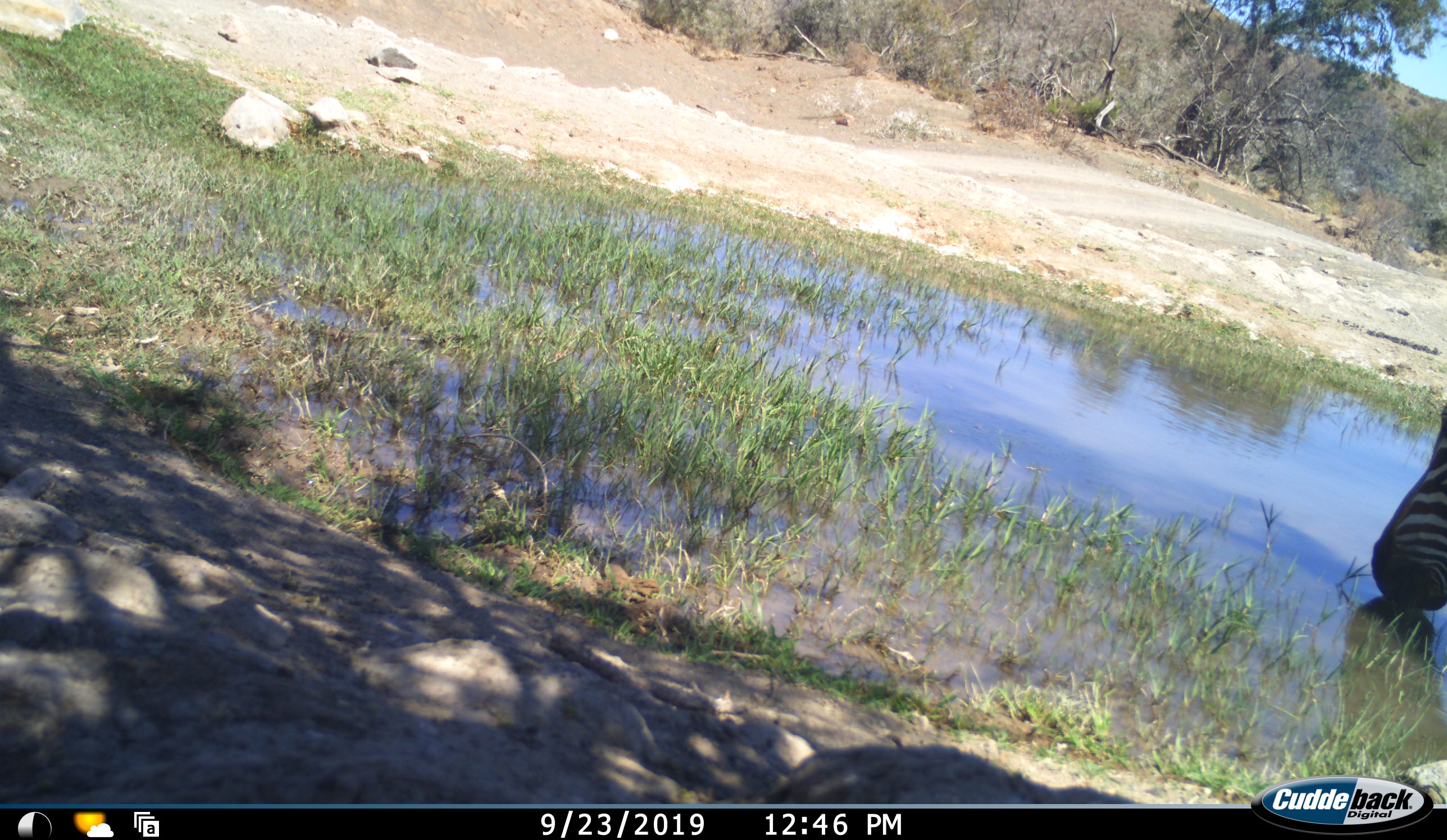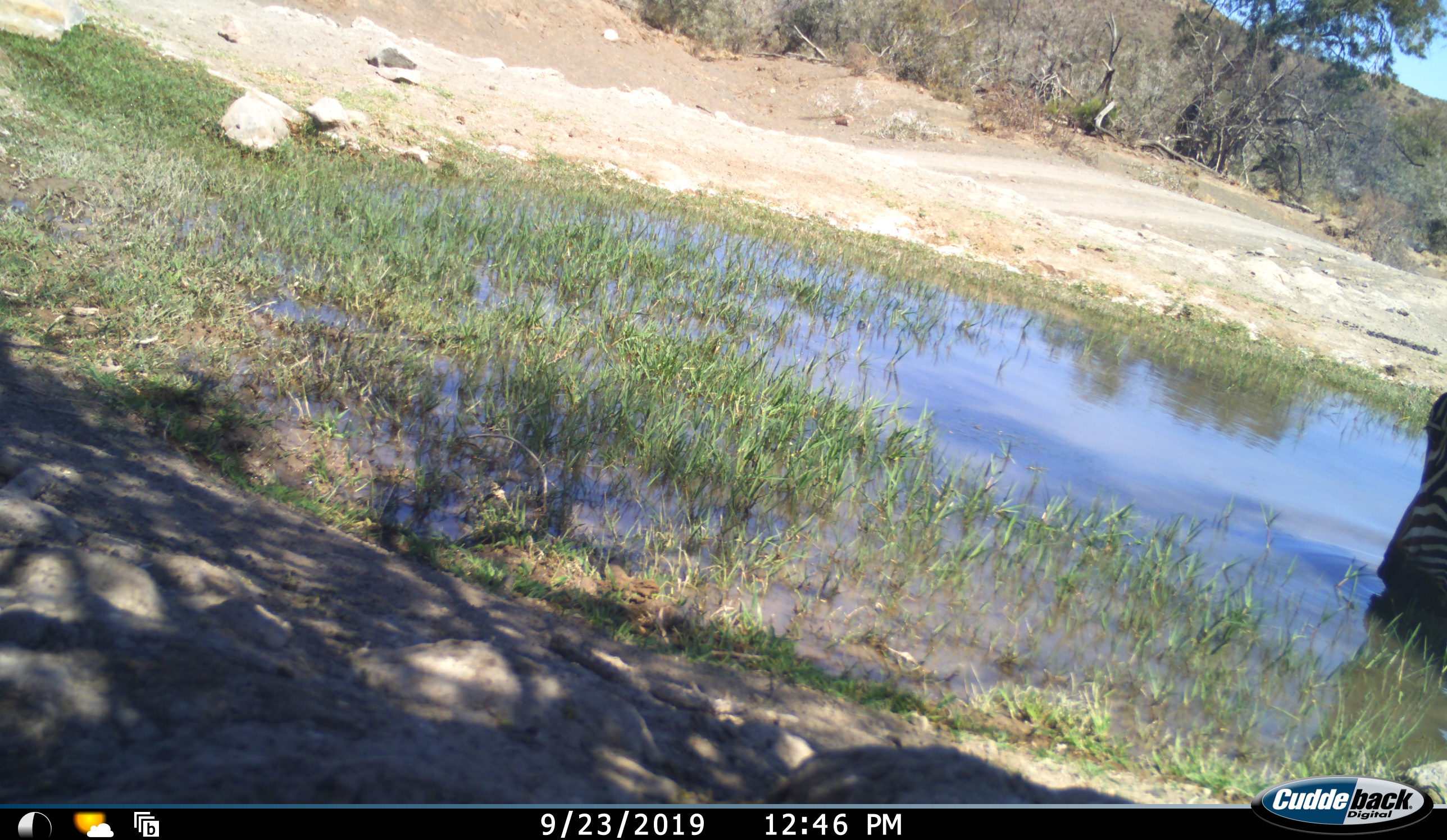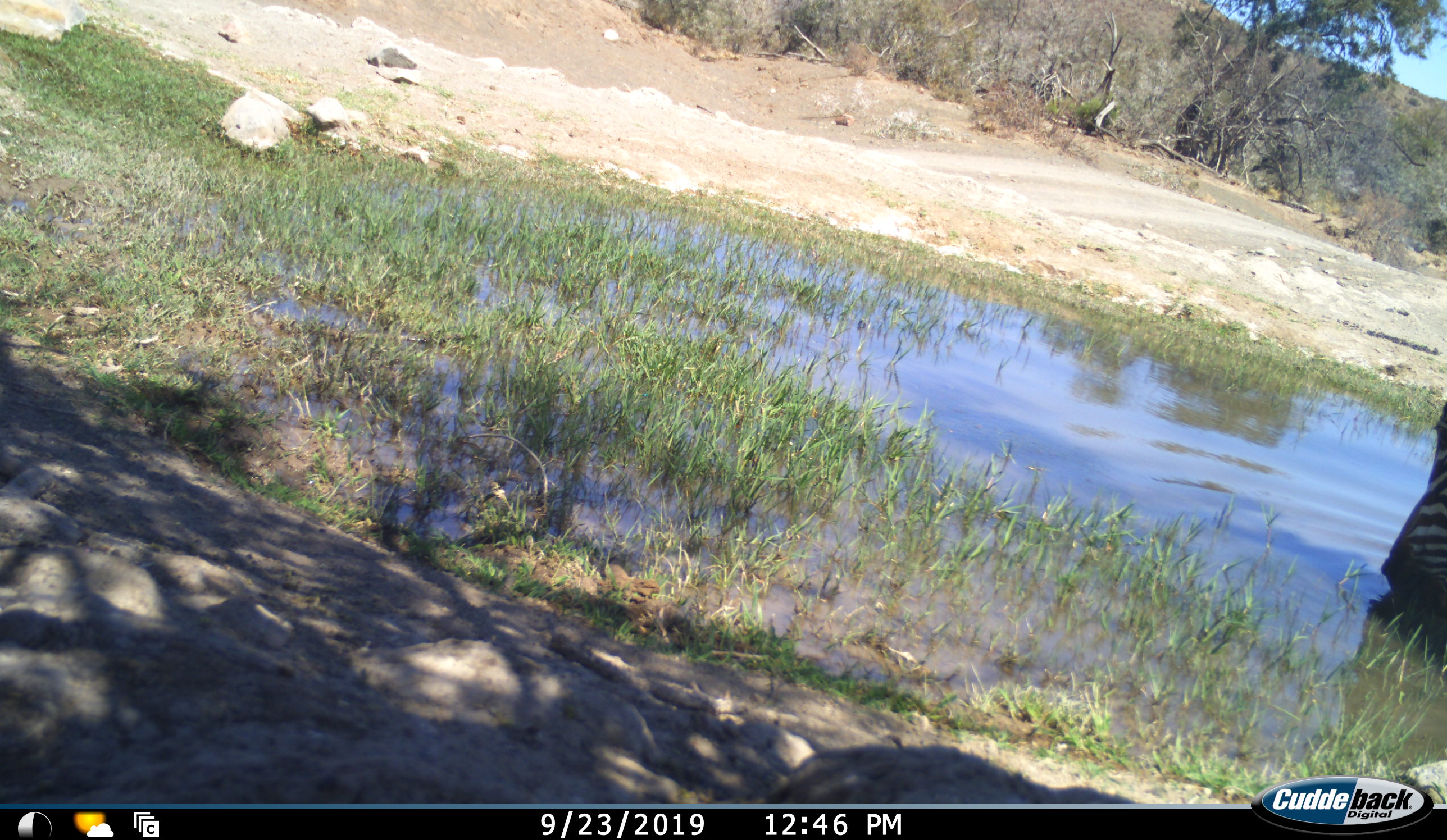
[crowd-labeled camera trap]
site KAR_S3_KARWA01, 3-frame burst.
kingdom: Animalia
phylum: Chordata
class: Mammalia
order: Perissodactyla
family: Equidae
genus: Equus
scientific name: Equus zebra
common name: mountain zebra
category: zebramountain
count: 1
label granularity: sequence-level